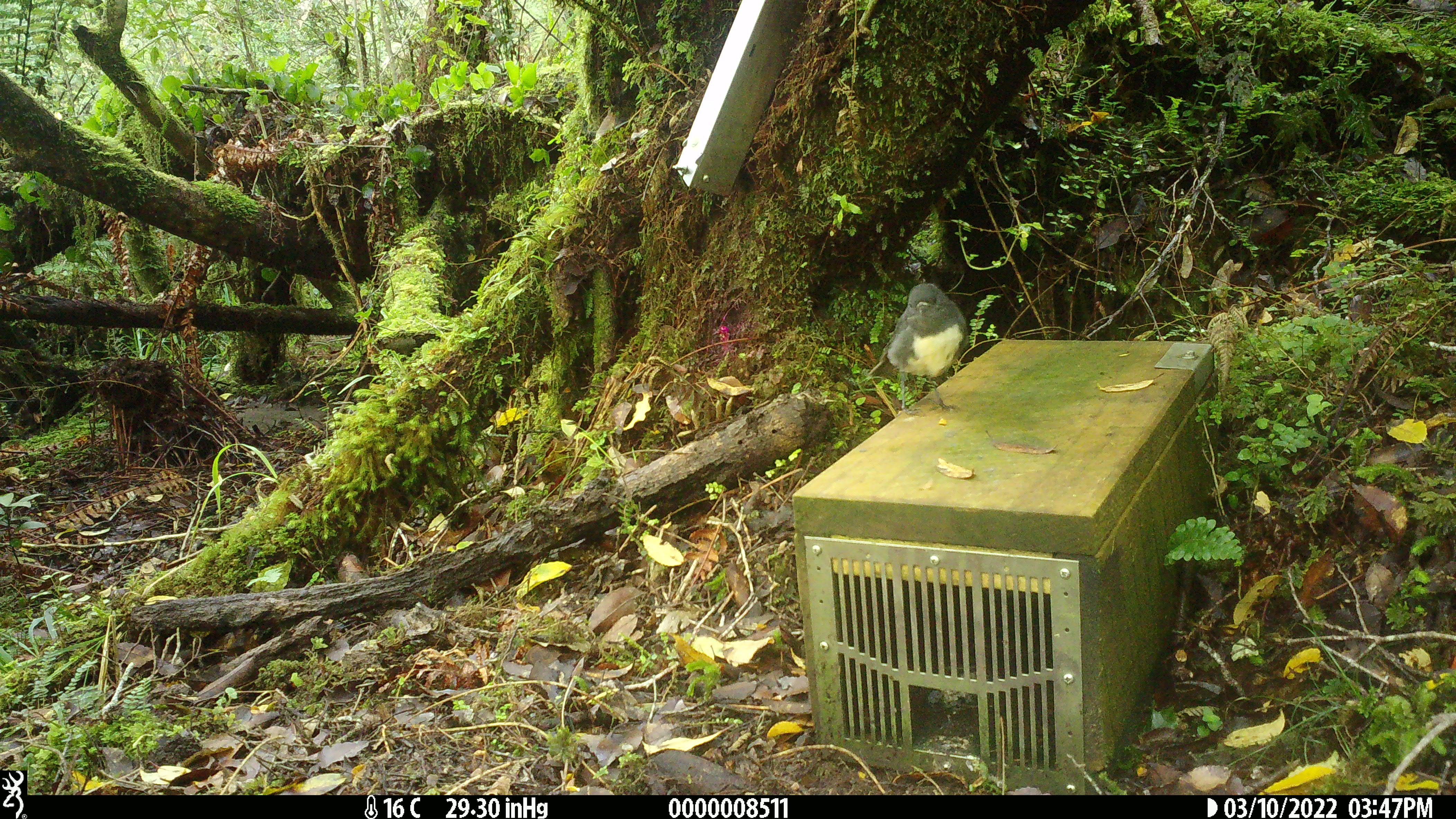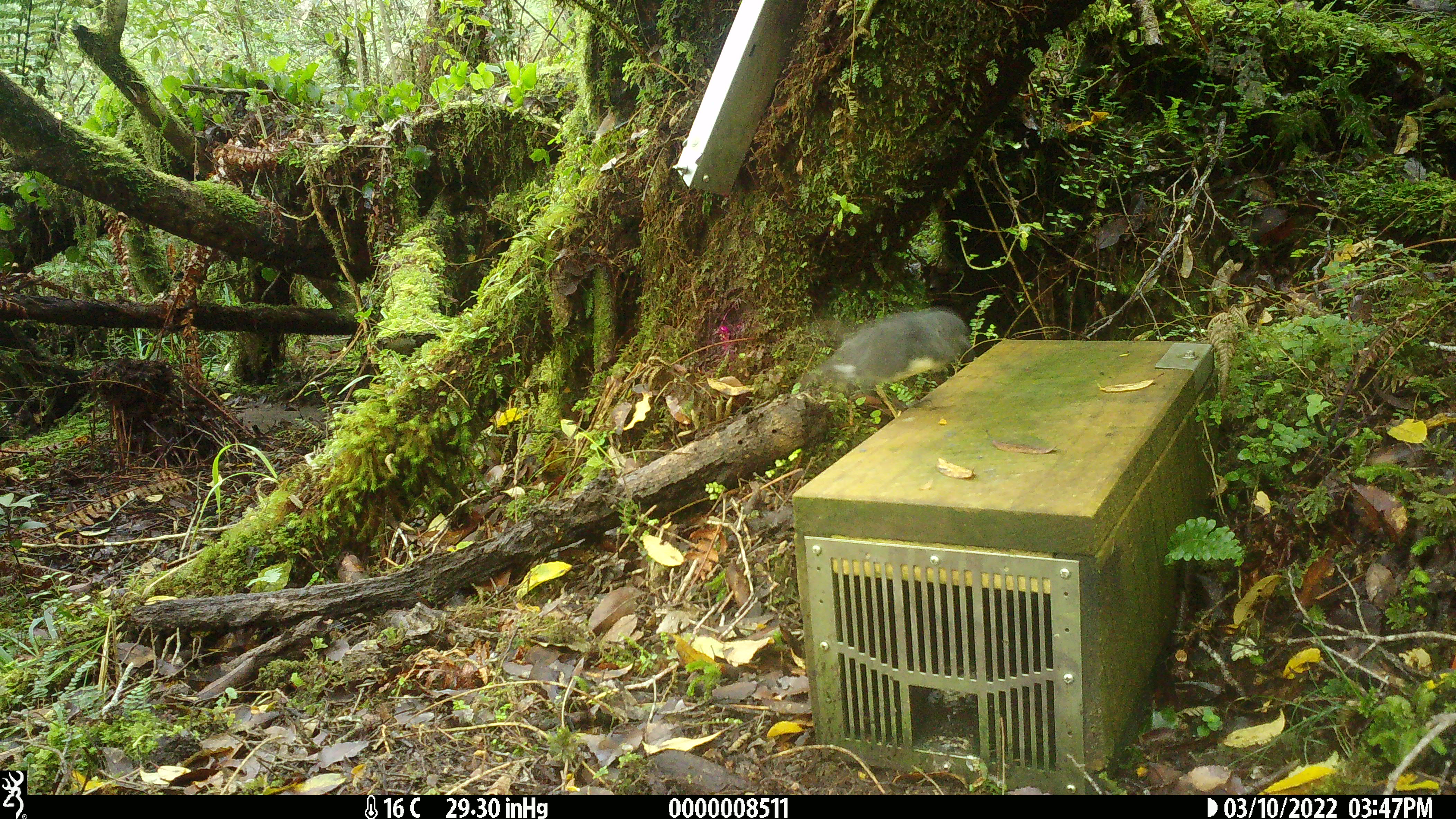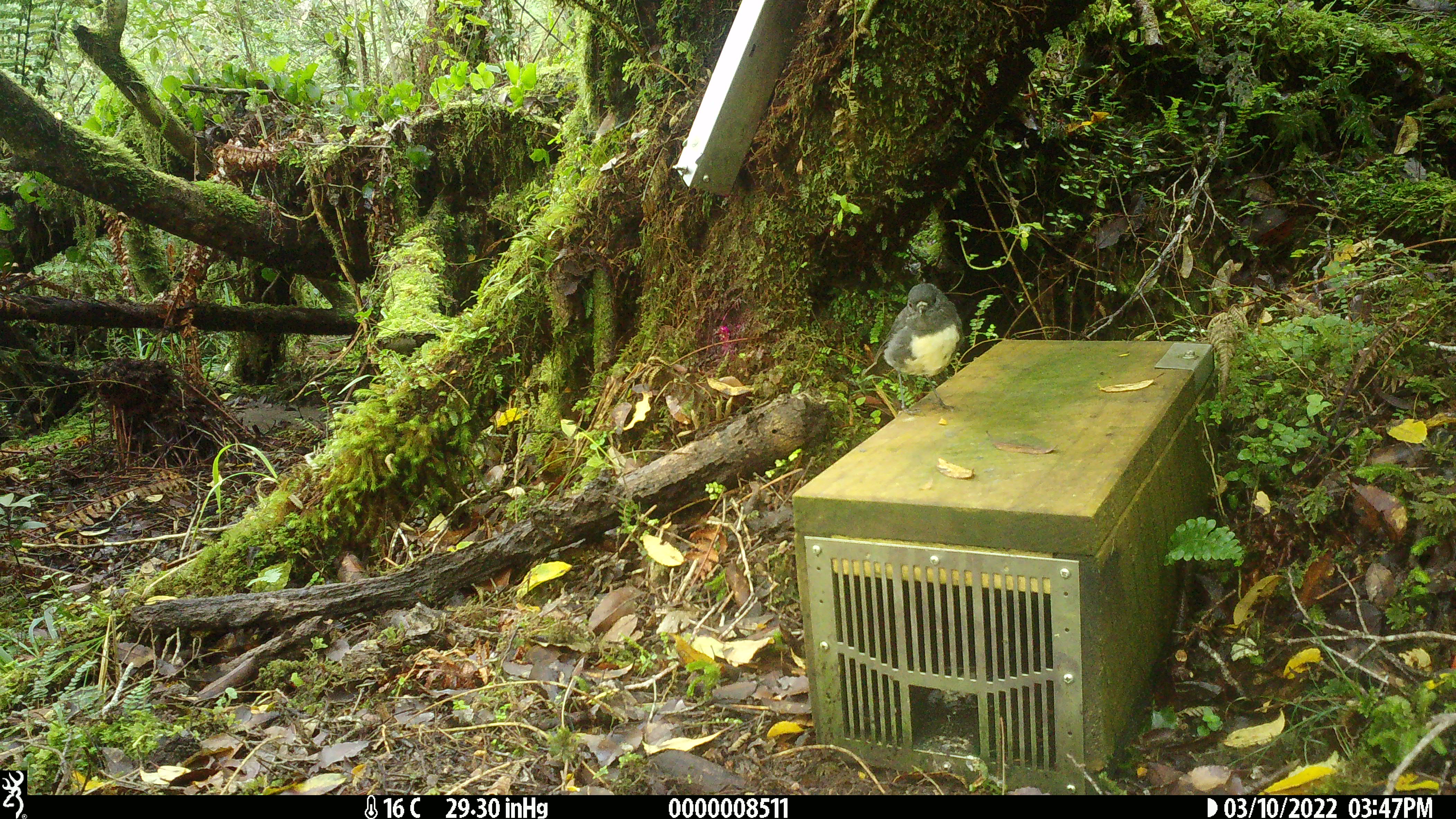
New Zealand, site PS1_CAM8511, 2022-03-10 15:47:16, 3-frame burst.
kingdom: Animalia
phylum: Chordata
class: Aves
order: Passeriformes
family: Petroicidae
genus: Petroica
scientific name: Petroica australis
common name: new zealand robin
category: robin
Robin (new zealand robin) (Petroica australis).